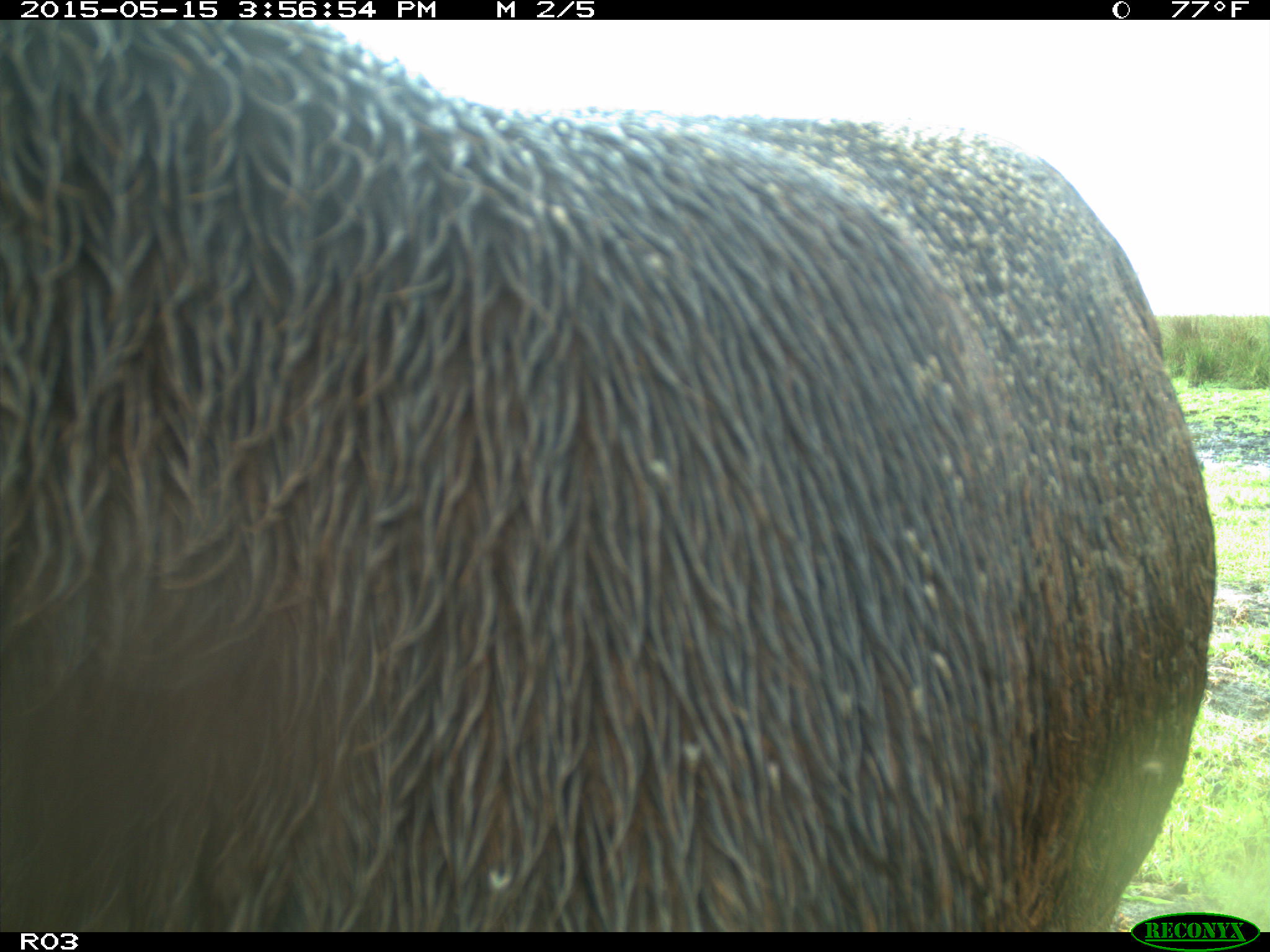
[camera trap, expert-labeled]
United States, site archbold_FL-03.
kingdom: Animalia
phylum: Chordata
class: Mammalia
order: Artiodactyla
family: Bovidae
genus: Bos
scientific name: Bos taurus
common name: domestic cow